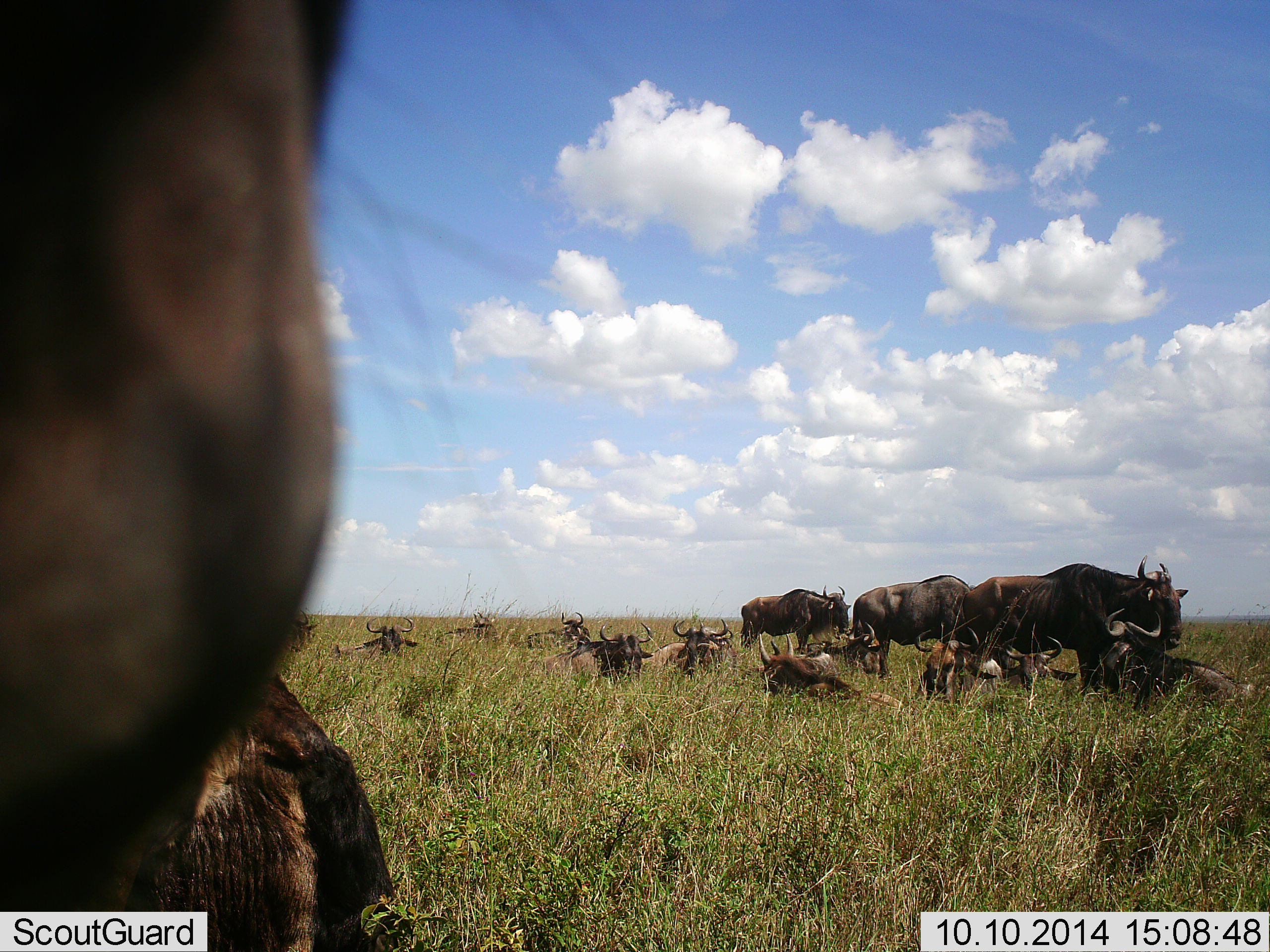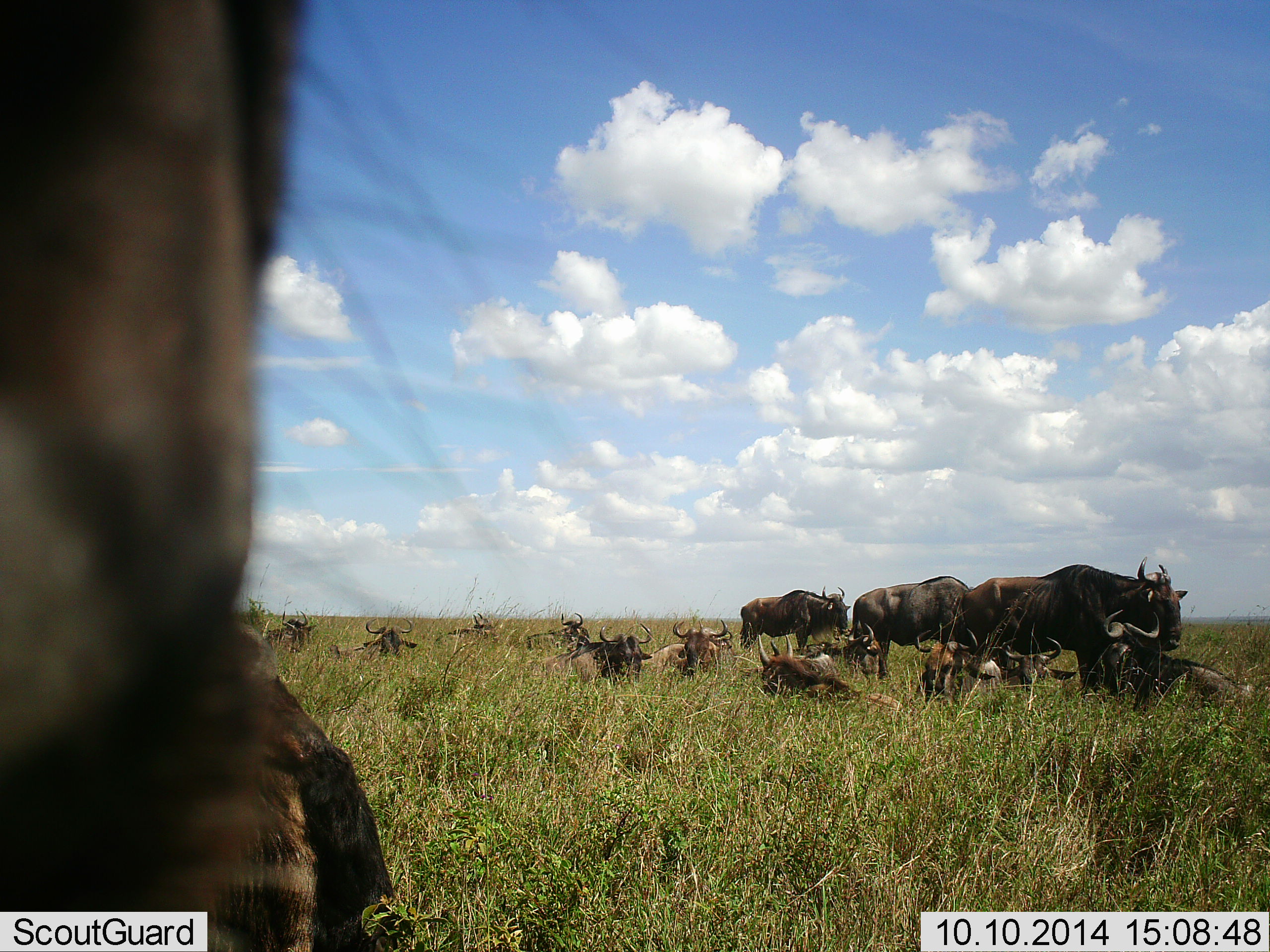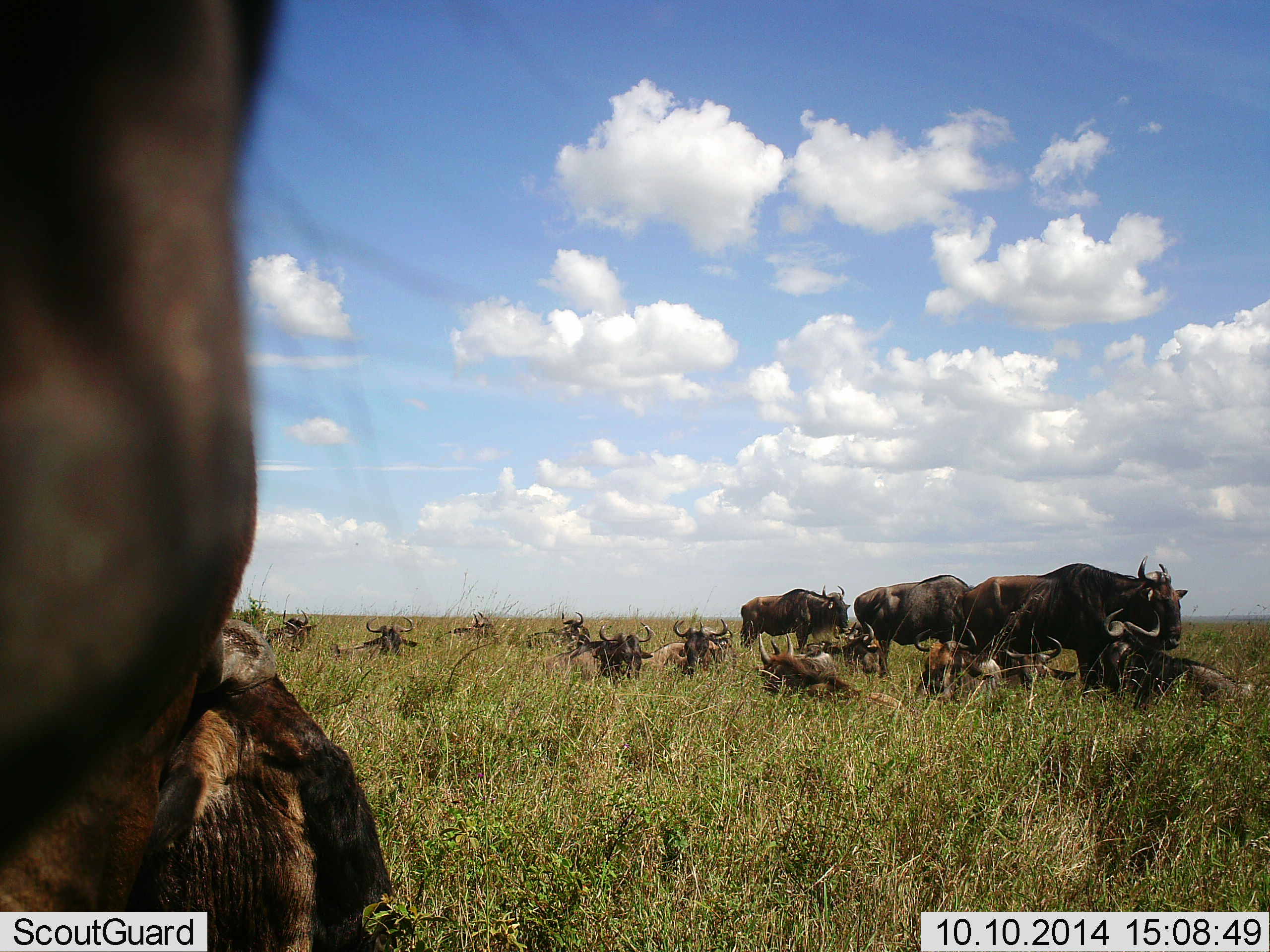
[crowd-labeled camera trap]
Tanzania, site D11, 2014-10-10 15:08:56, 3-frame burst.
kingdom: Animalia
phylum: Chordata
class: Mammalia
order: Artiodactyla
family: Bovidae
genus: Connochaetes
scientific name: Connochaetes taurinus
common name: blue wildebeest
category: wildebeest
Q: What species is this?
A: Wildebeest (blue wildebeest) (Connochaetes taurinus).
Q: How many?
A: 11-50.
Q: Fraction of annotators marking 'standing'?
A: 91%.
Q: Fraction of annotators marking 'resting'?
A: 100%.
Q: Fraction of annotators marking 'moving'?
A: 0%.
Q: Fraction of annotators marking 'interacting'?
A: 0%.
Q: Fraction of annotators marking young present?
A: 9%.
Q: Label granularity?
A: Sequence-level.